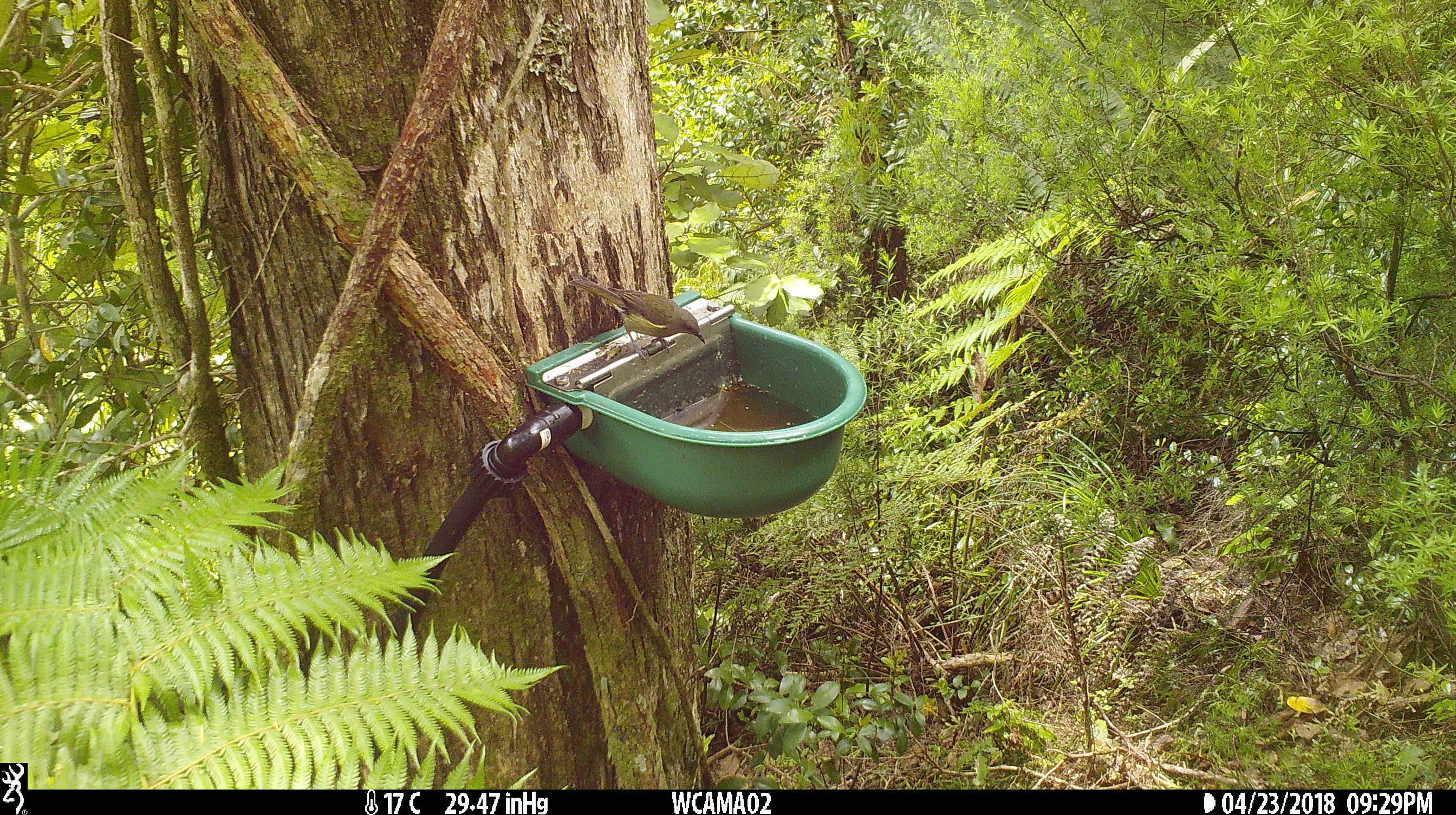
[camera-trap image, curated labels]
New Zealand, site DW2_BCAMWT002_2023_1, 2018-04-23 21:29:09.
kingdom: Animalia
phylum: Chordata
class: Aves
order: Passeriformes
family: Meliphagidae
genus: Anthornis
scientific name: Anthornis melanura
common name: new zealand bellbird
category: bellbird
Bellbird (new zealand bellbird) (Anthornis melanura).